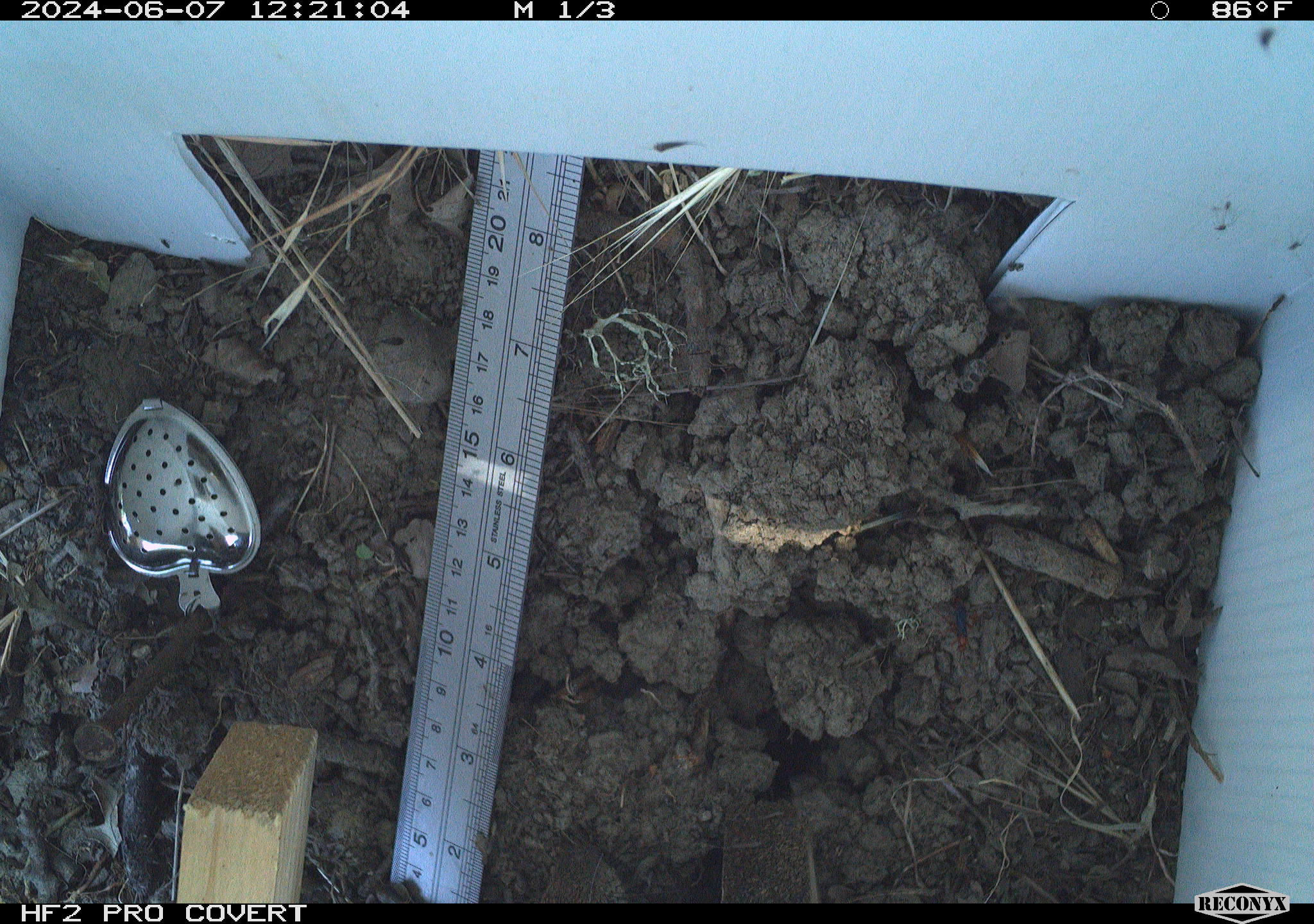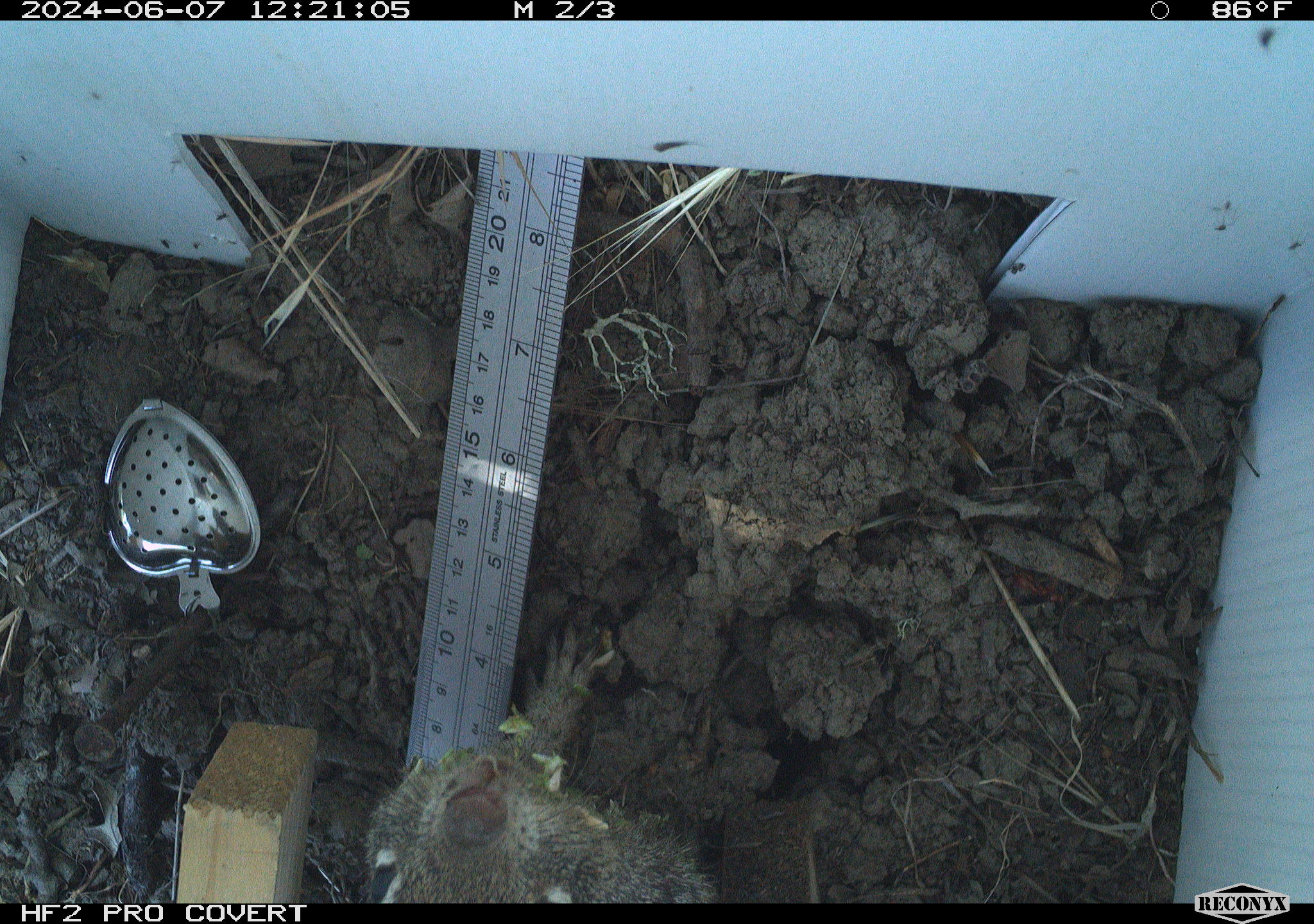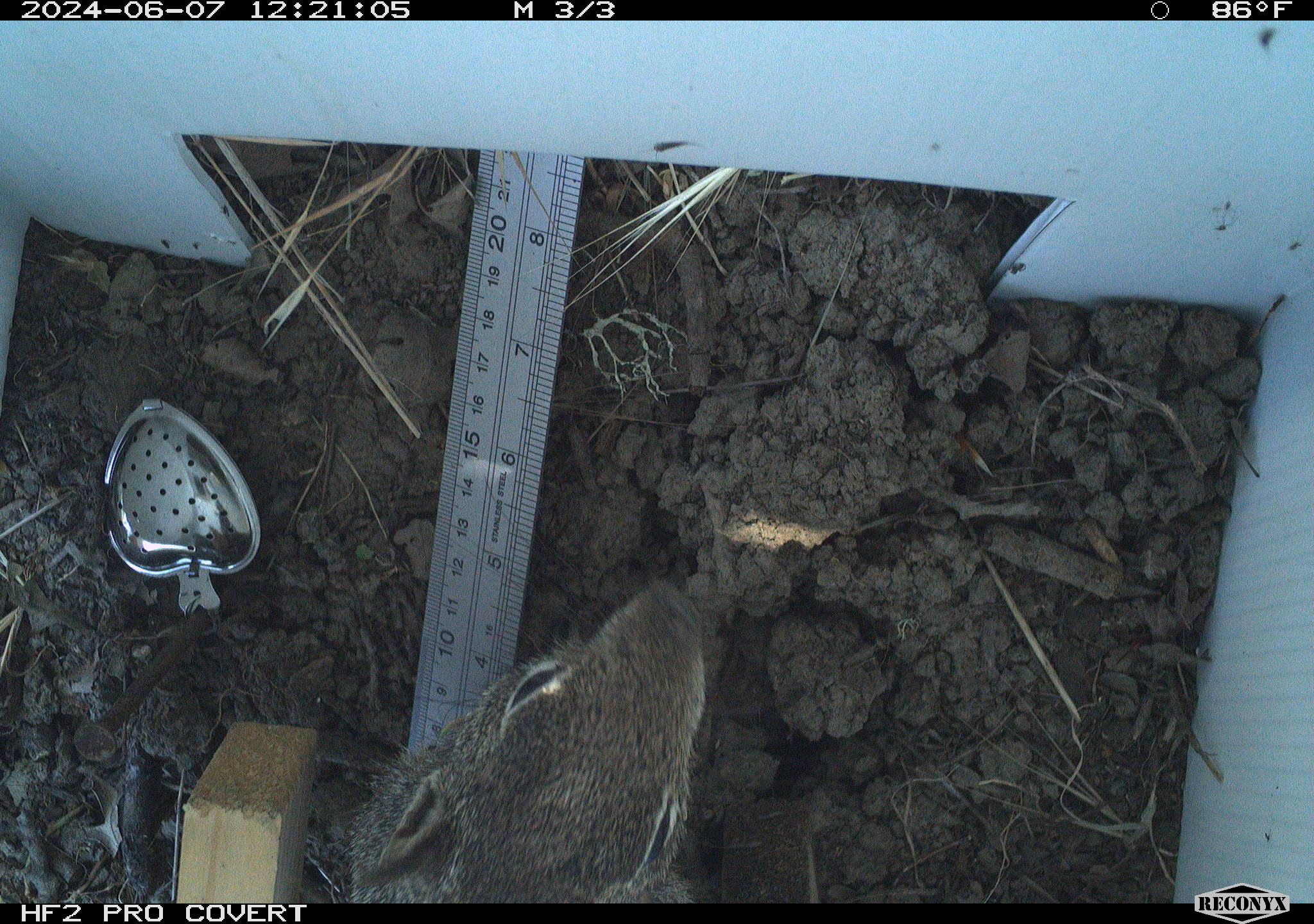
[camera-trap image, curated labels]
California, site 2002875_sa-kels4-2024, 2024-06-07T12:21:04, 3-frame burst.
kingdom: Animalia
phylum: Chordata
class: Mammalia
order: Rodentia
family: Sciuridae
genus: Otospermophilus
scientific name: Otospermophilus beecheyi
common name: california ground squirrel